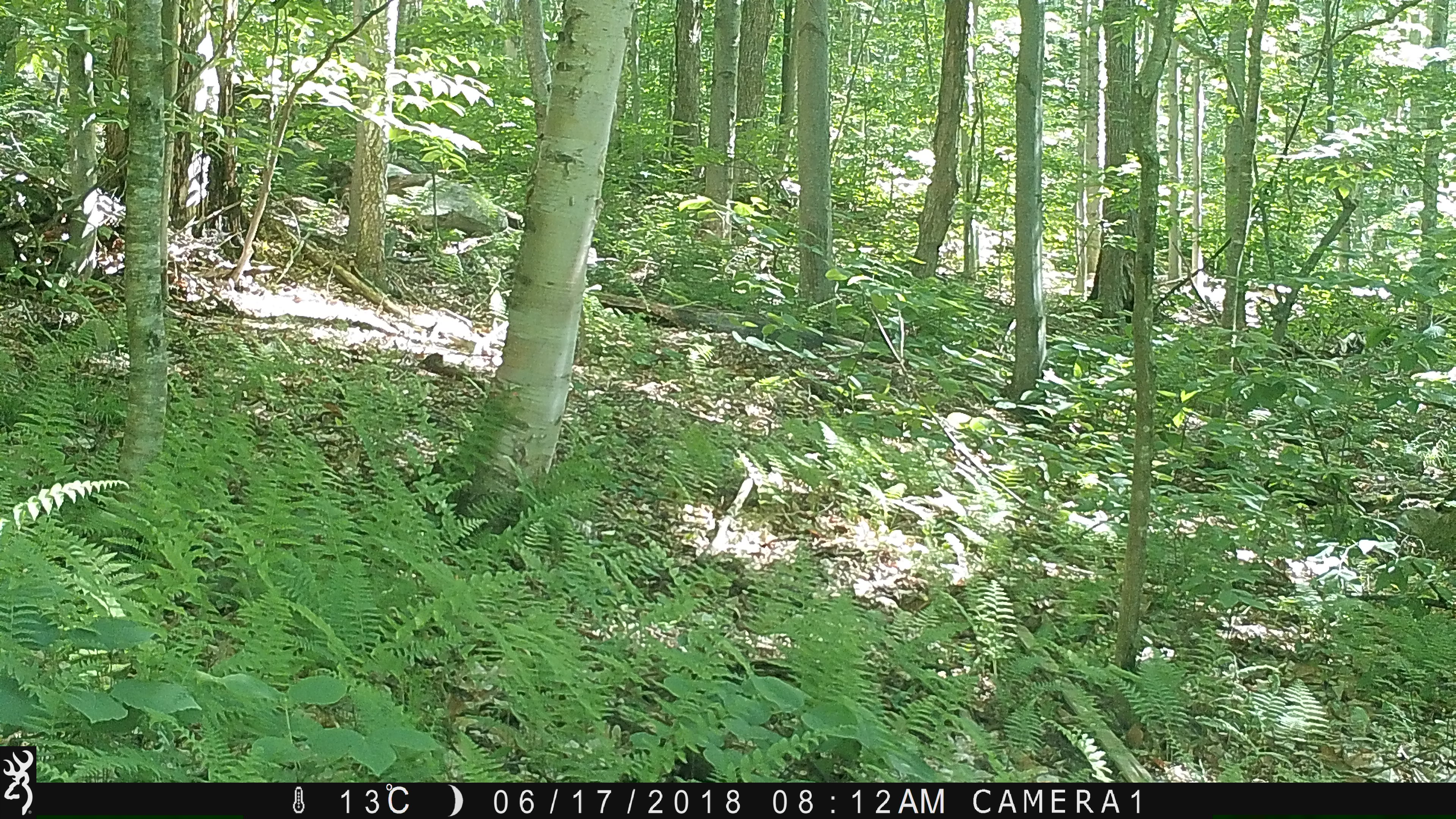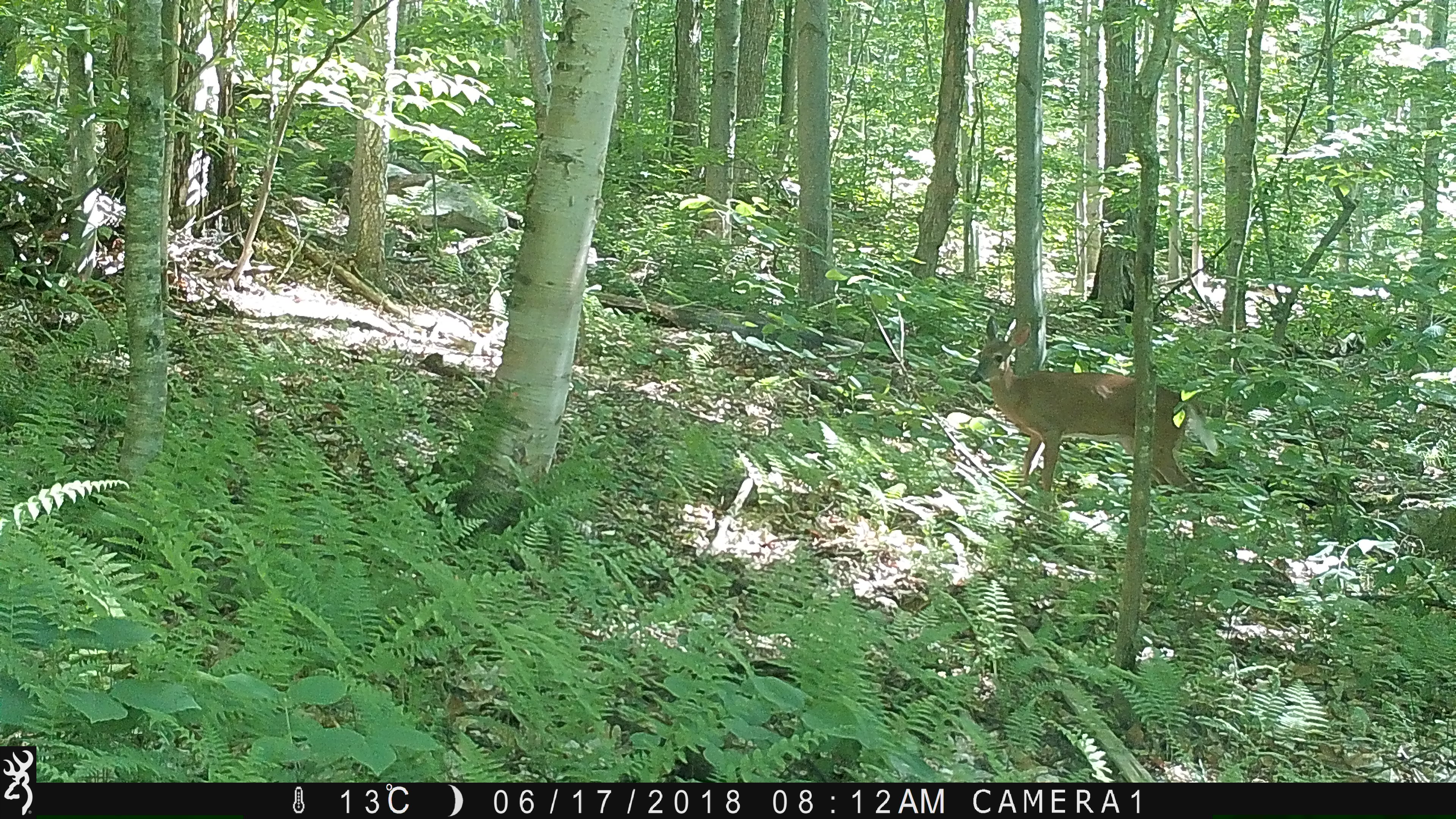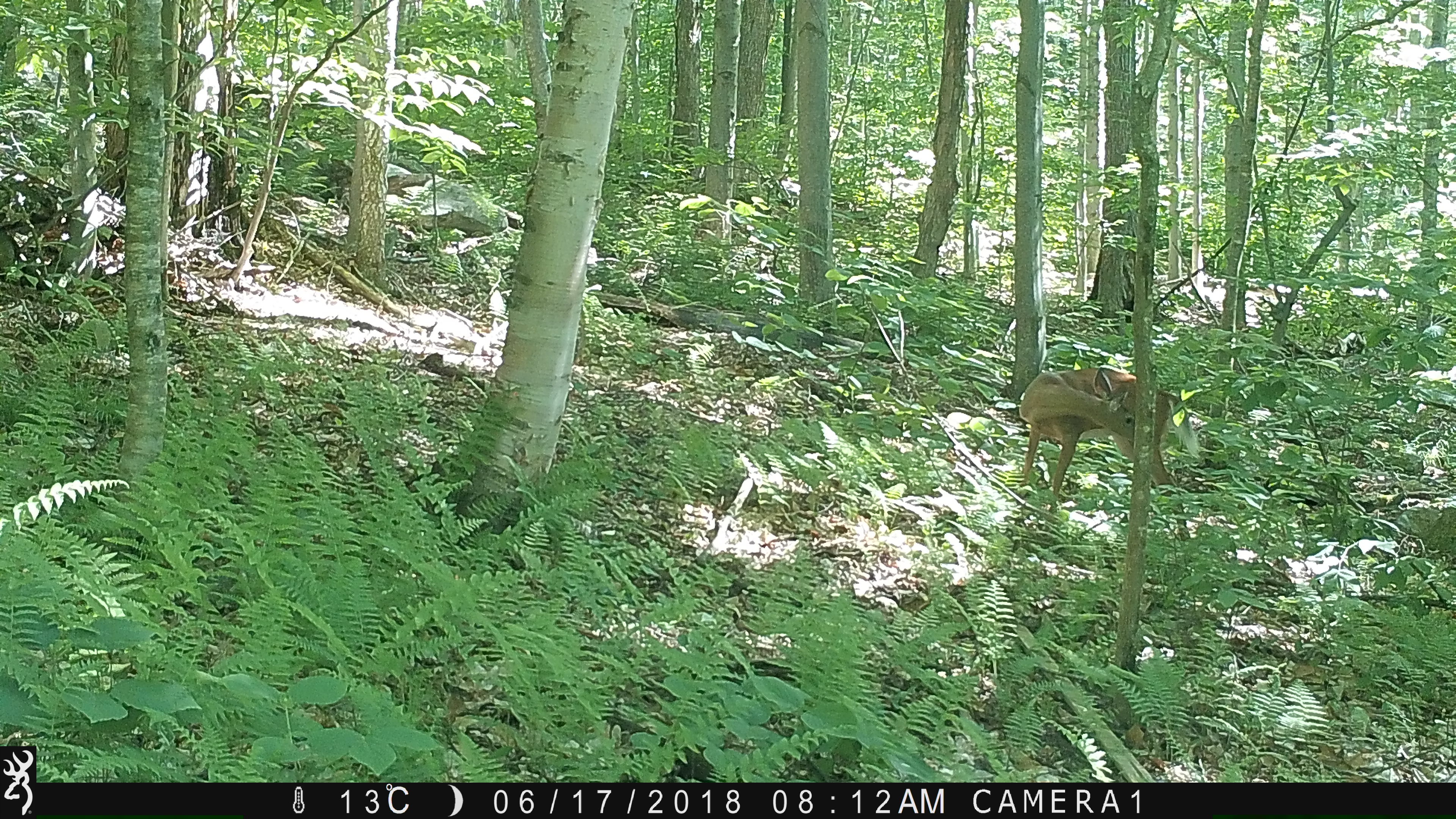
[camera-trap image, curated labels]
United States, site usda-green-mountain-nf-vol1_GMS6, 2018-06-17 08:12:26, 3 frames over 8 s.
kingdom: Animalia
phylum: Chordata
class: Mammalia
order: Artiodactyla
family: Cervidae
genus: Odocoileus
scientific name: Odocoileus virginianus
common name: white-tailed deer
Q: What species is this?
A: White-tailed deer (Odocoileus virginianus).